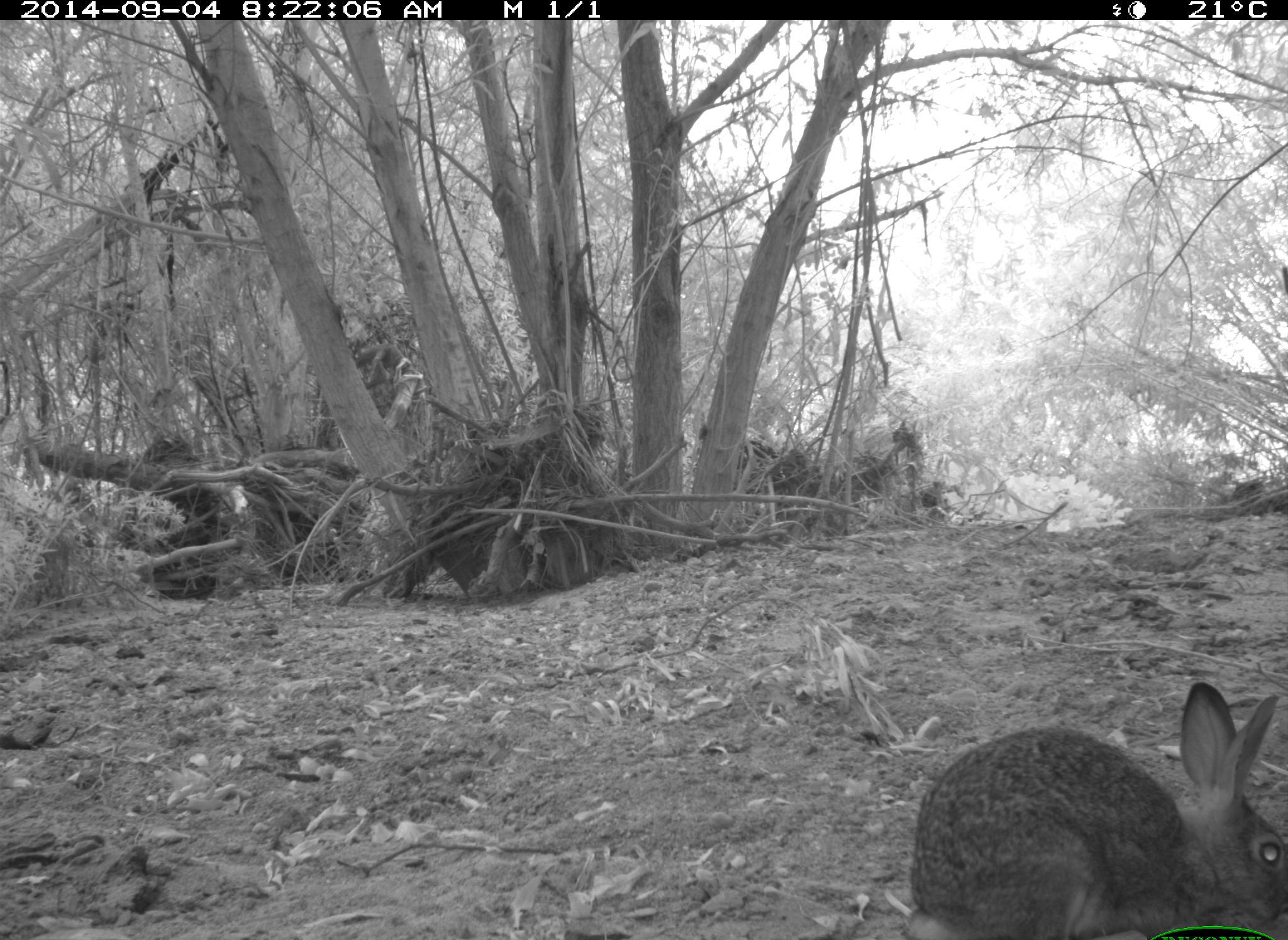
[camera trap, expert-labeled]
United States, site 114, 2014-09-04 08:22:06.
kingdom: Animalia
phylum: Chordata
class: Mammalia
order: Lagomorpha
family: Leporidae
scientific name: Leporidae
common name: rabbits and hares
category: rabbit